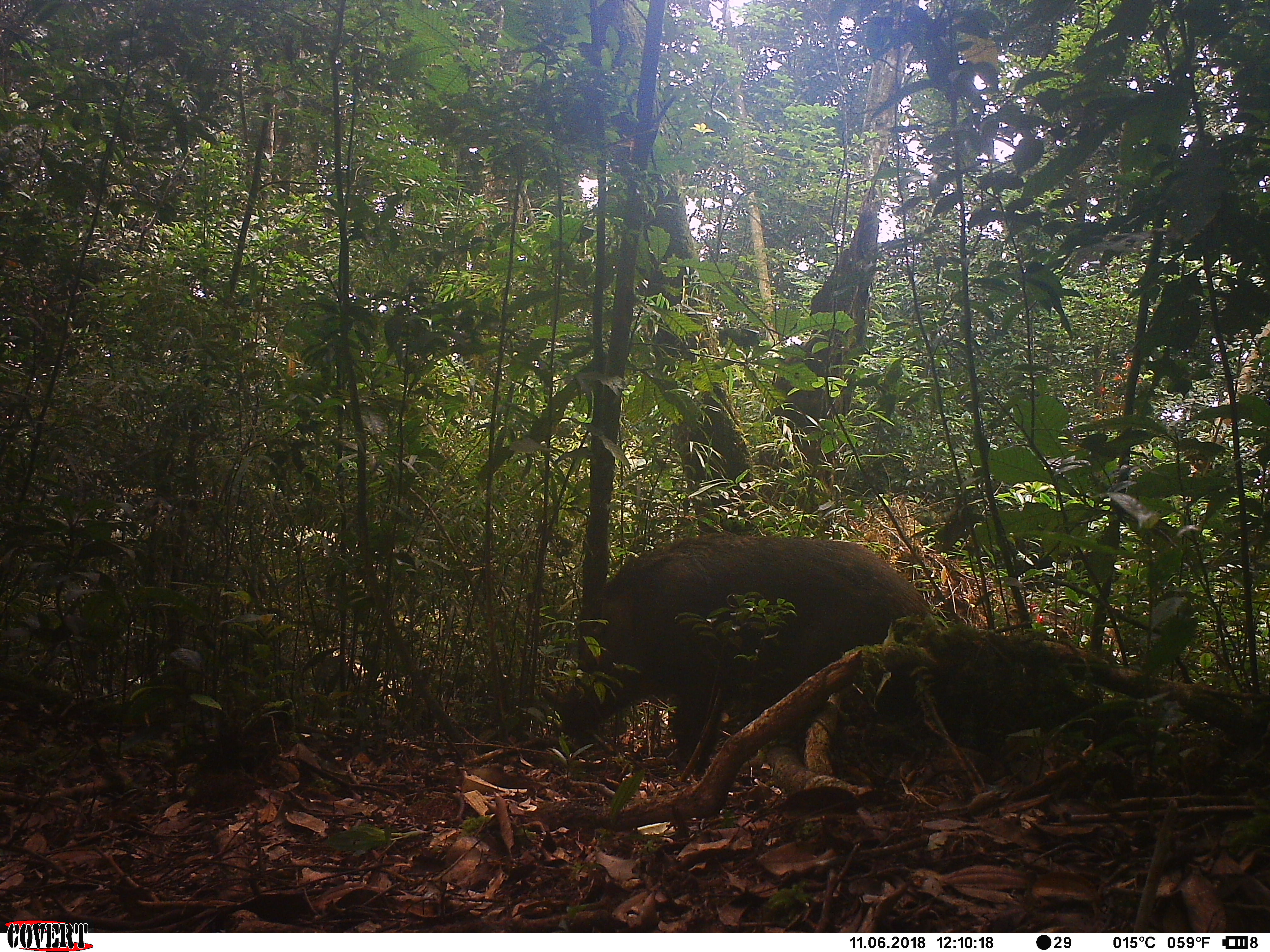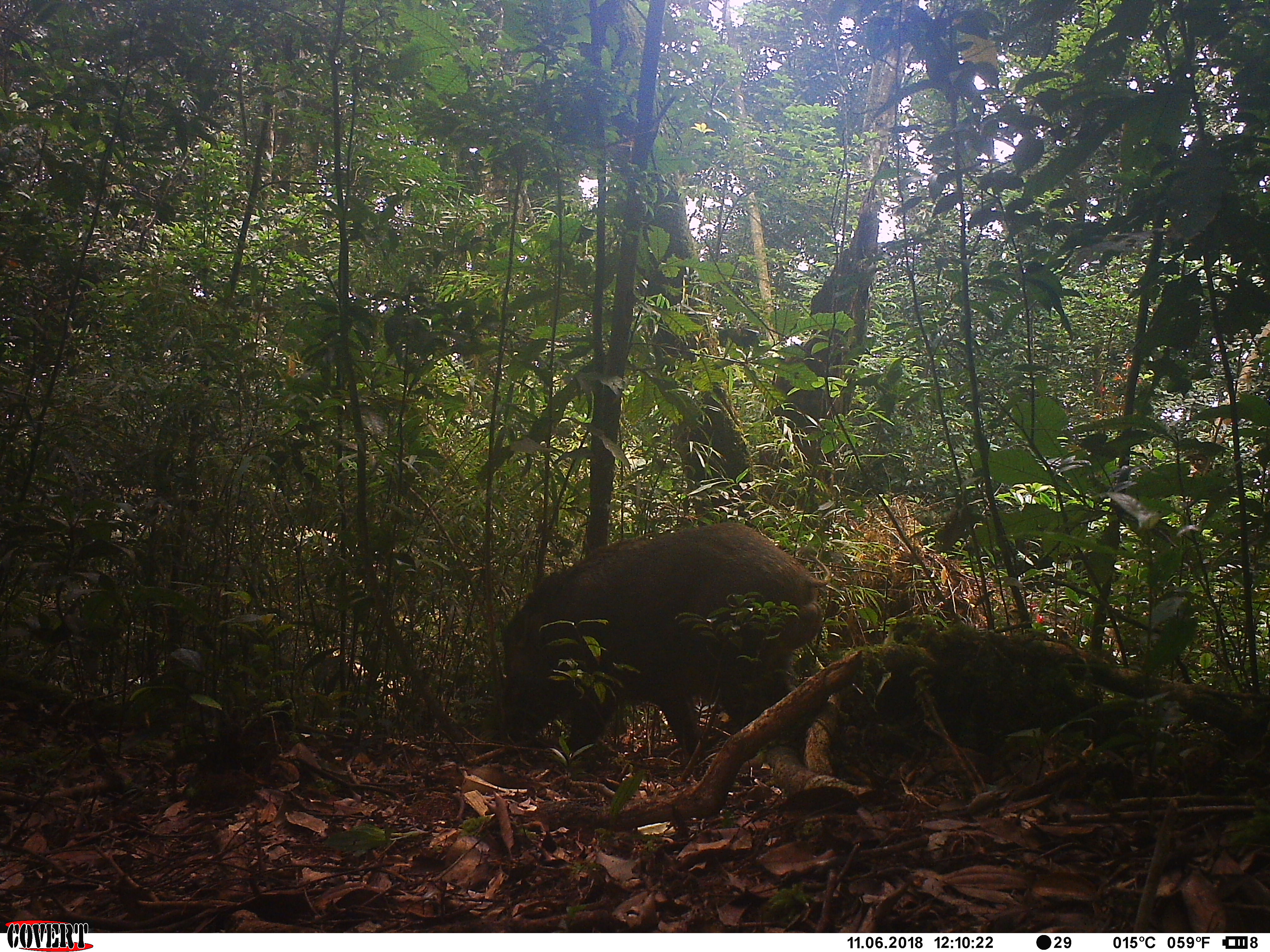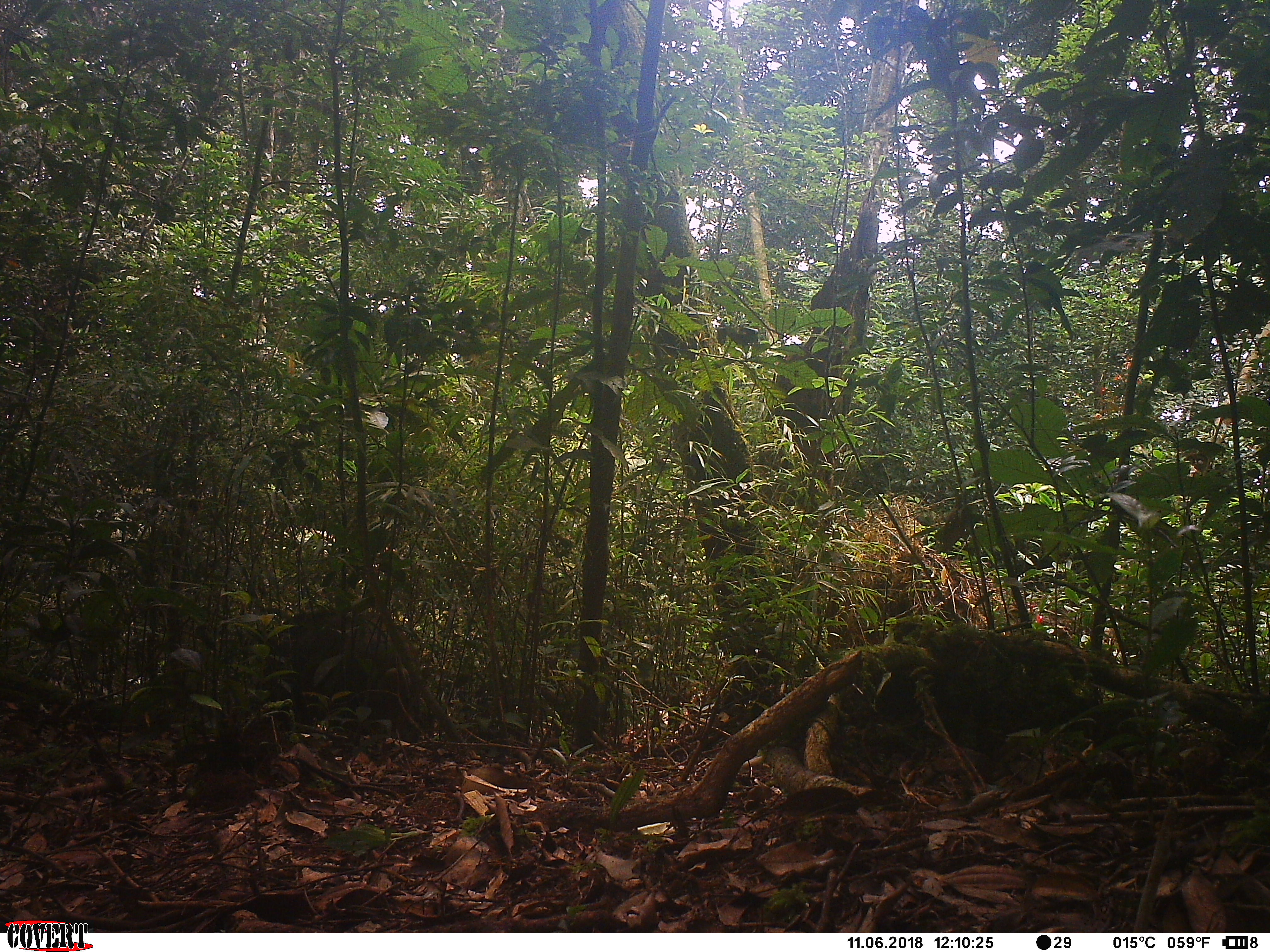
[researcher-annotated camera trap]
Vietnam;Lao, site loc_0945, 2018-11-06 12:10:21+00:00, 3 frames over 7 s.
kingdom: Animalia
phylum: Chordata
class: Mammalia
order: Artiodactyla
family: Suidae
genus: Sus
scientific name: Sus scrofa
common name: eurasian wild pig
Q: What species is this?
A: Eurasian wild pig (Sus scrofa).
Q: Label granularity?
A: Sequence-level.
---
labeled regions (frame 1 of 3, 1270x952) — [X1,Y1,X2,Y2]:
eurasian wild pig: [542,532,935,776]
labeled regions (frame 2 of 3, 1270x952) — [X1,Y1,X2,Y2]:
eurasian wild pig: [499,519,832,756]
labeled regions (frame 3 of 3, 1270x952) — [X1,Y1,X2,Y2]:
eurasian wild pig: [257,607,422,741]